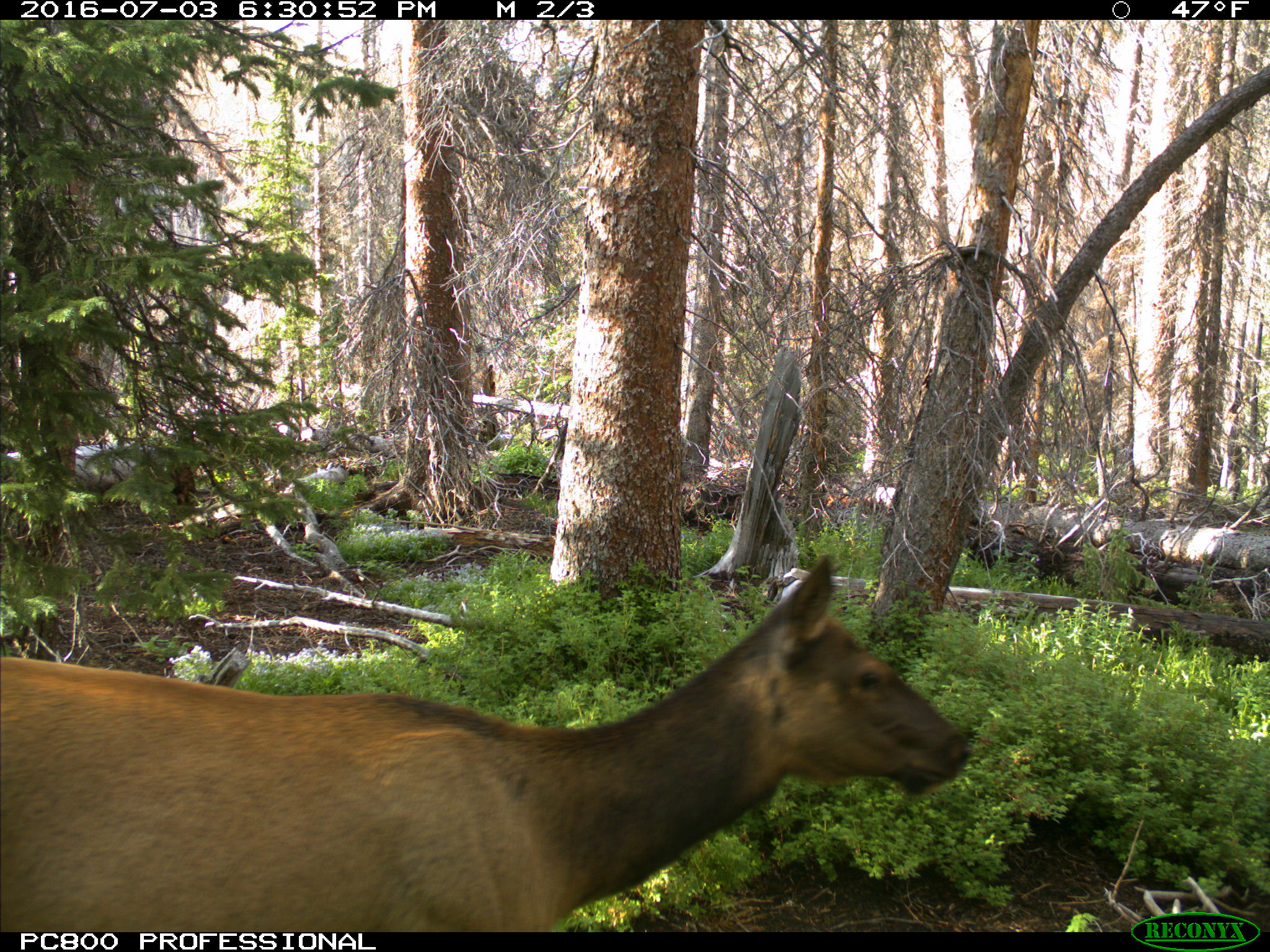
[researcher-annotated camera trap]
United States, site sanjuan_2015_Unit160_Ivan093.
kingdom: Animalia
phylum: Chordata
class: Mammalia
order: Artiodactyla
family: Cervidae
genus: Cervus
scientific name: Cervus elaphus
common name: red deer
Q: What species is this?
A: Cervus elaphus (red deer).